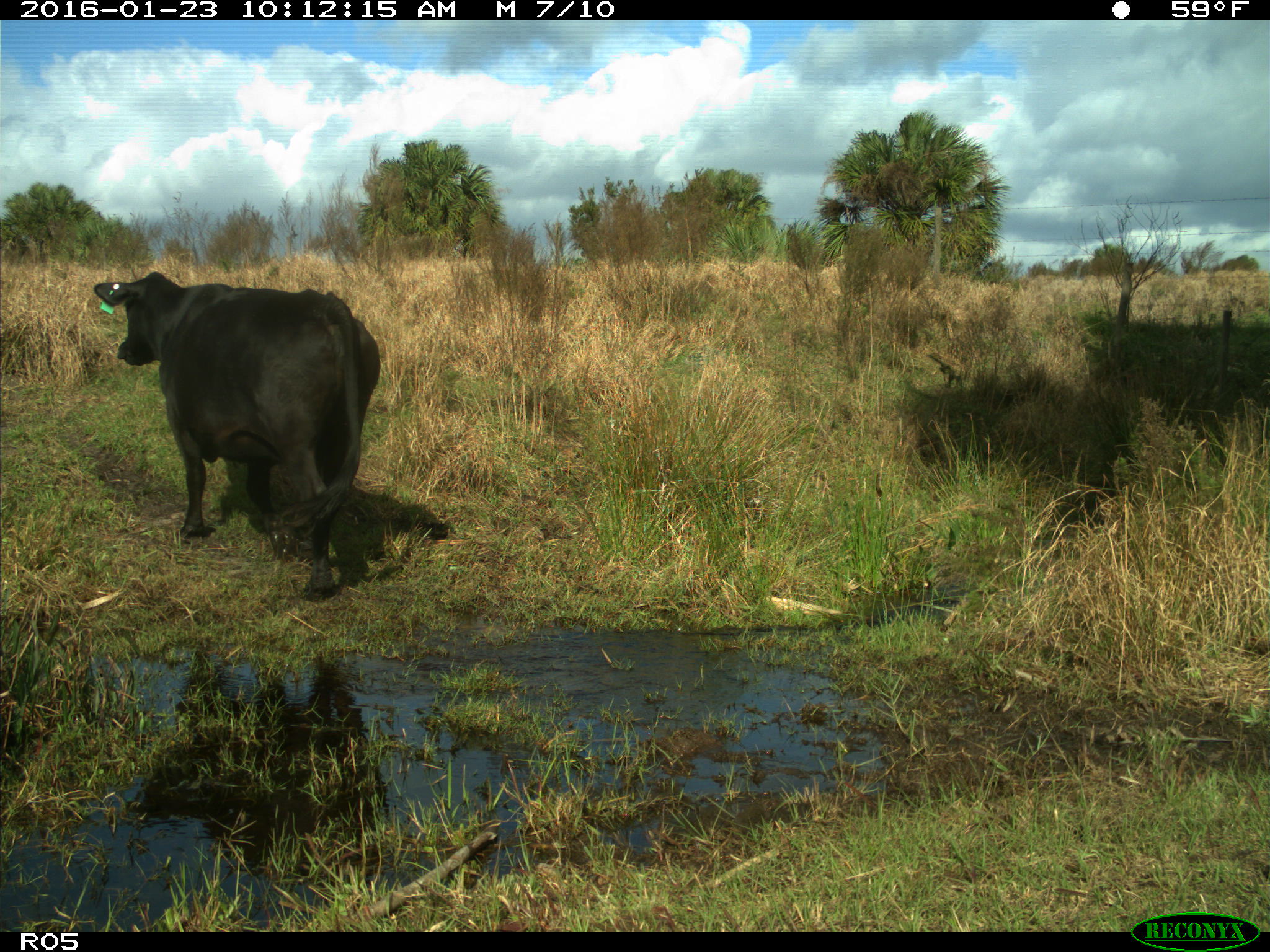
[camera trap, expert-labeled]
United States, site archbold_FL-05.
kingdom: Animalia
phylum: Chordata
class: Mammalia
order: Artiodactyla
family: Bovidae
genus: Bos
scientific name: Bos taurus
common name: domestic cow